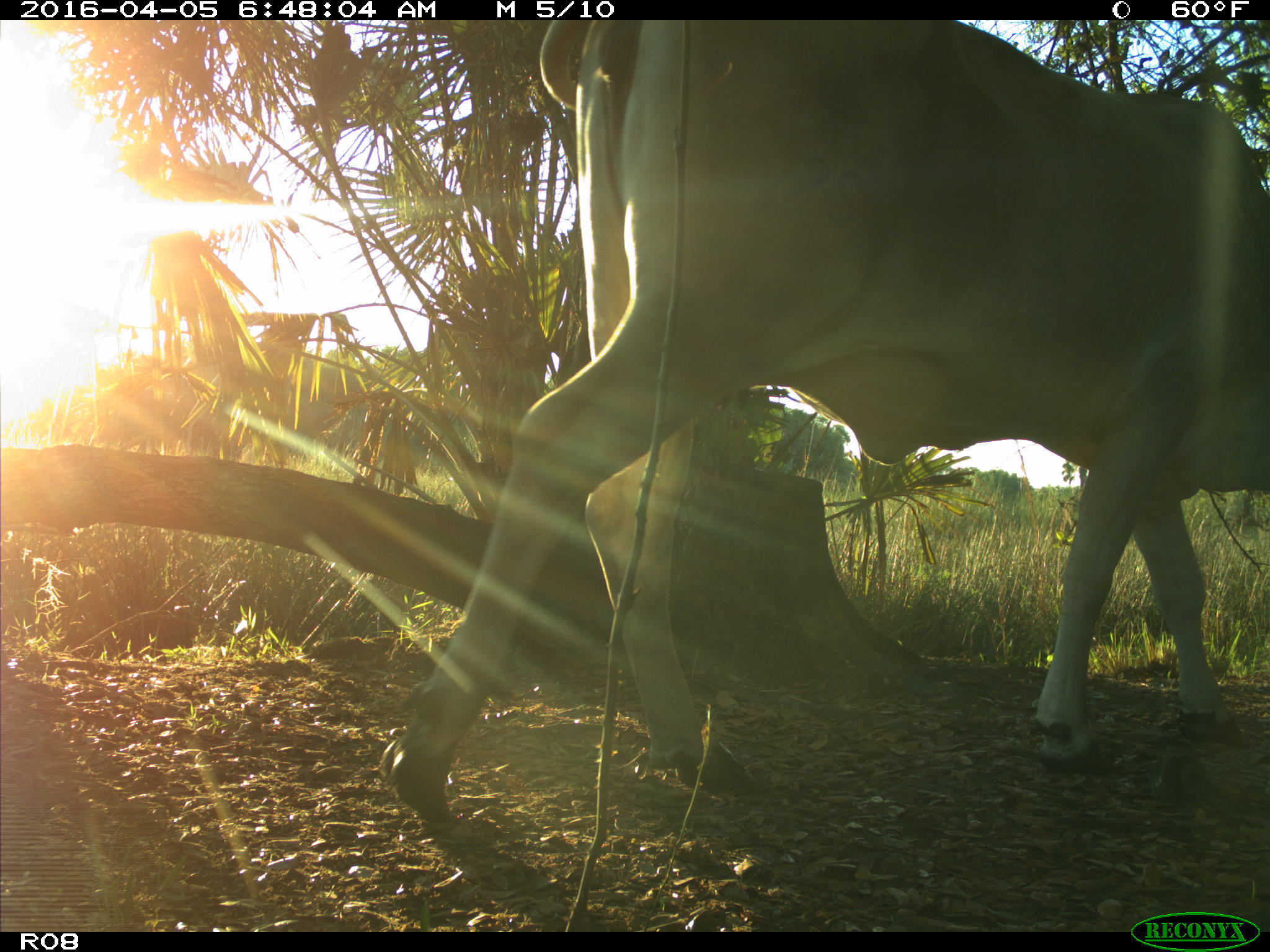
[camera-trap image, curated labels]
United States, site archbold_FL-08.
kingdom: Animalia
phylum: Chordata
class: Mammalia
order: Artiodactyla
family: Bovidae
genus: Bos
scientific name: Bos taurus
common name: domestic cow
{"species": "Bos taurus (domestic cow)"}